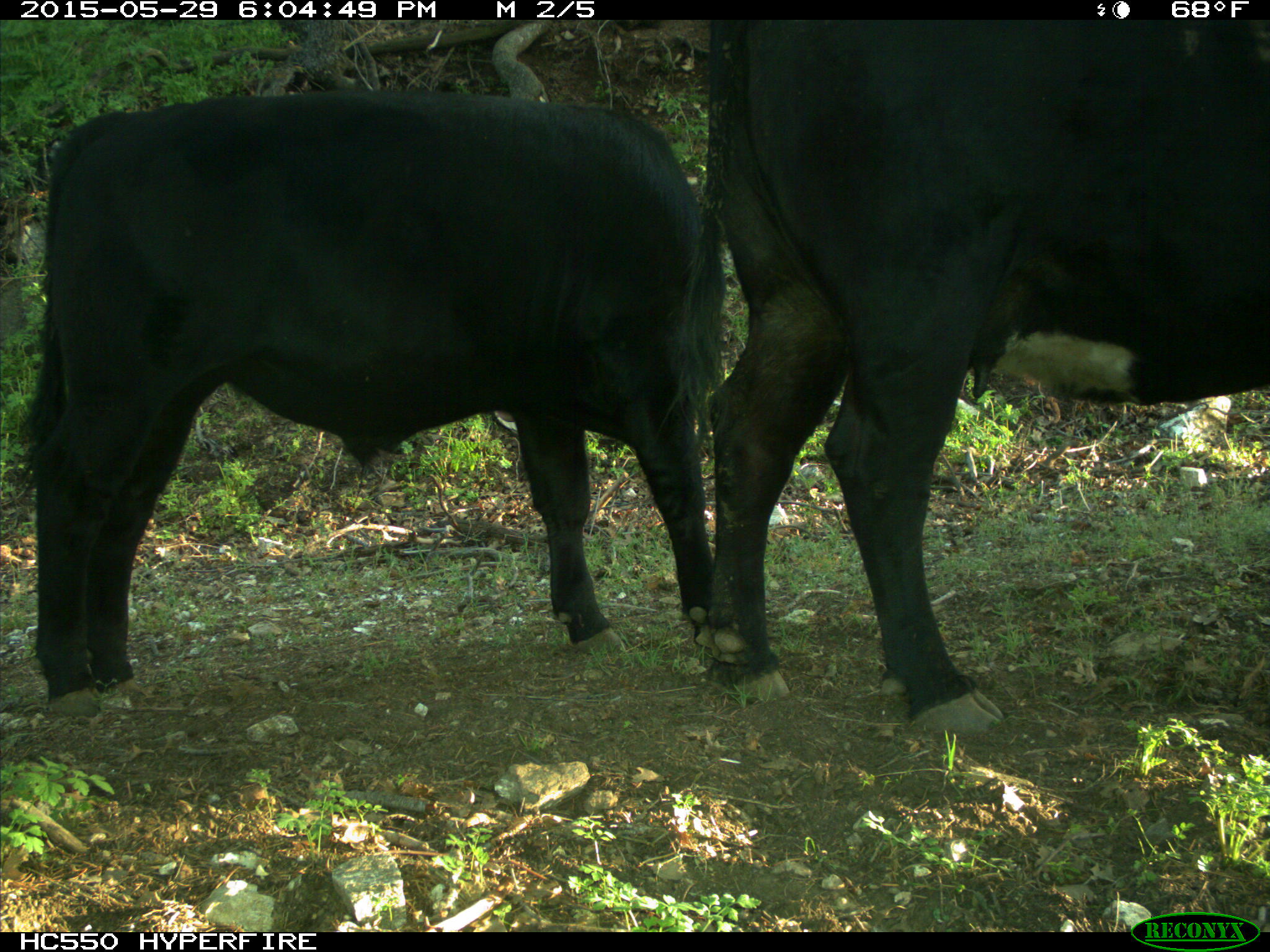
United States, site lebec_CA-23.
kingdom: Animalia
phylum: Chordata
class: Mammalia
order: Artiodactyla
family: Bovidae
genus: Bos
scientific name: Bos taurus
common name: domestic cow